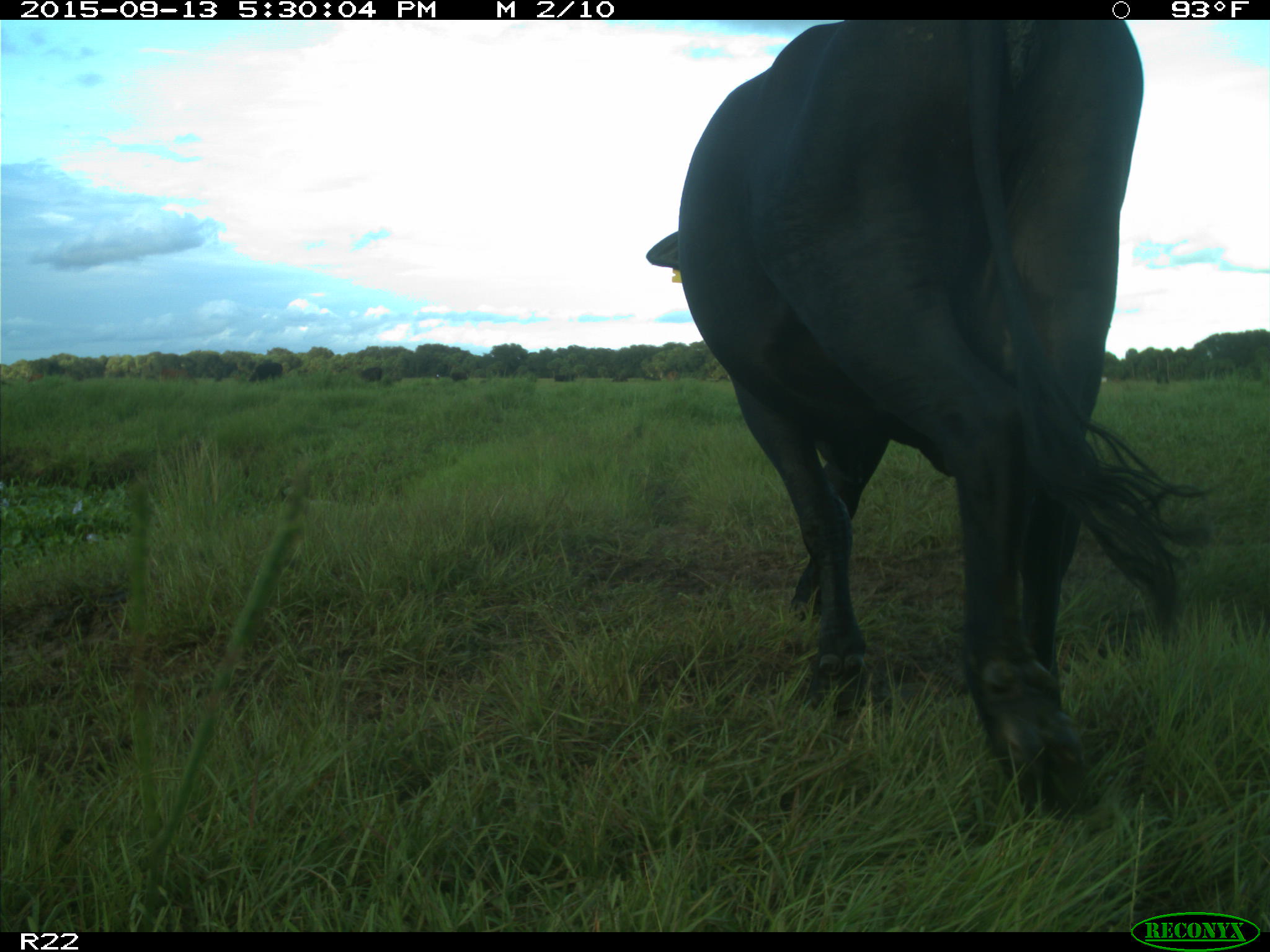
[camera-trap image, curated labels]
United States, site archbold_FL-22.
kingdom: Animalia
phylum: Chordata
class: Mammalia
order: Artiodactyla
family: Bovidae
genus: Bos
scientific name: Bos taurus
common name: domestic cow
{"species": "Bos taurus (domestic cow)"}